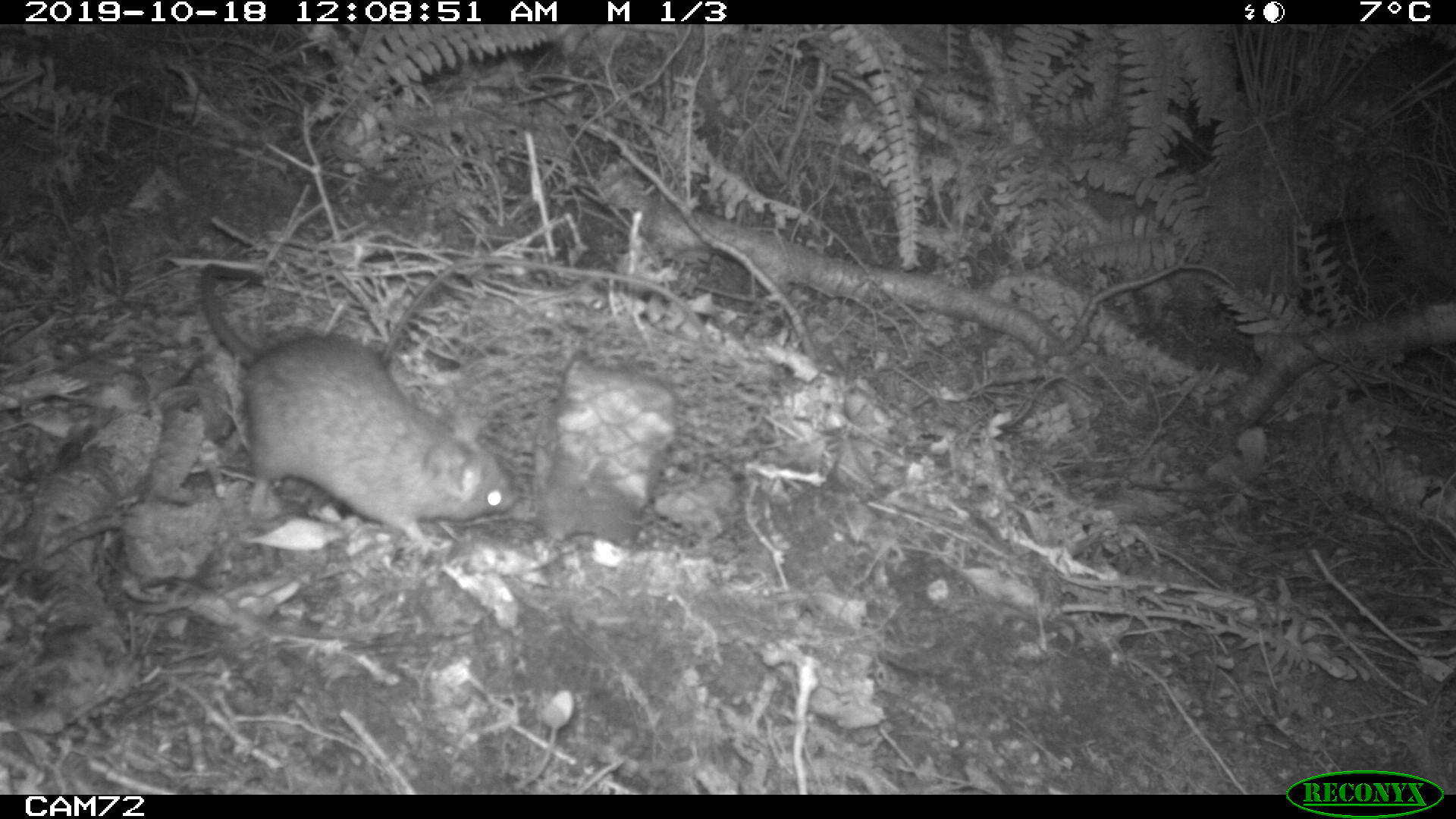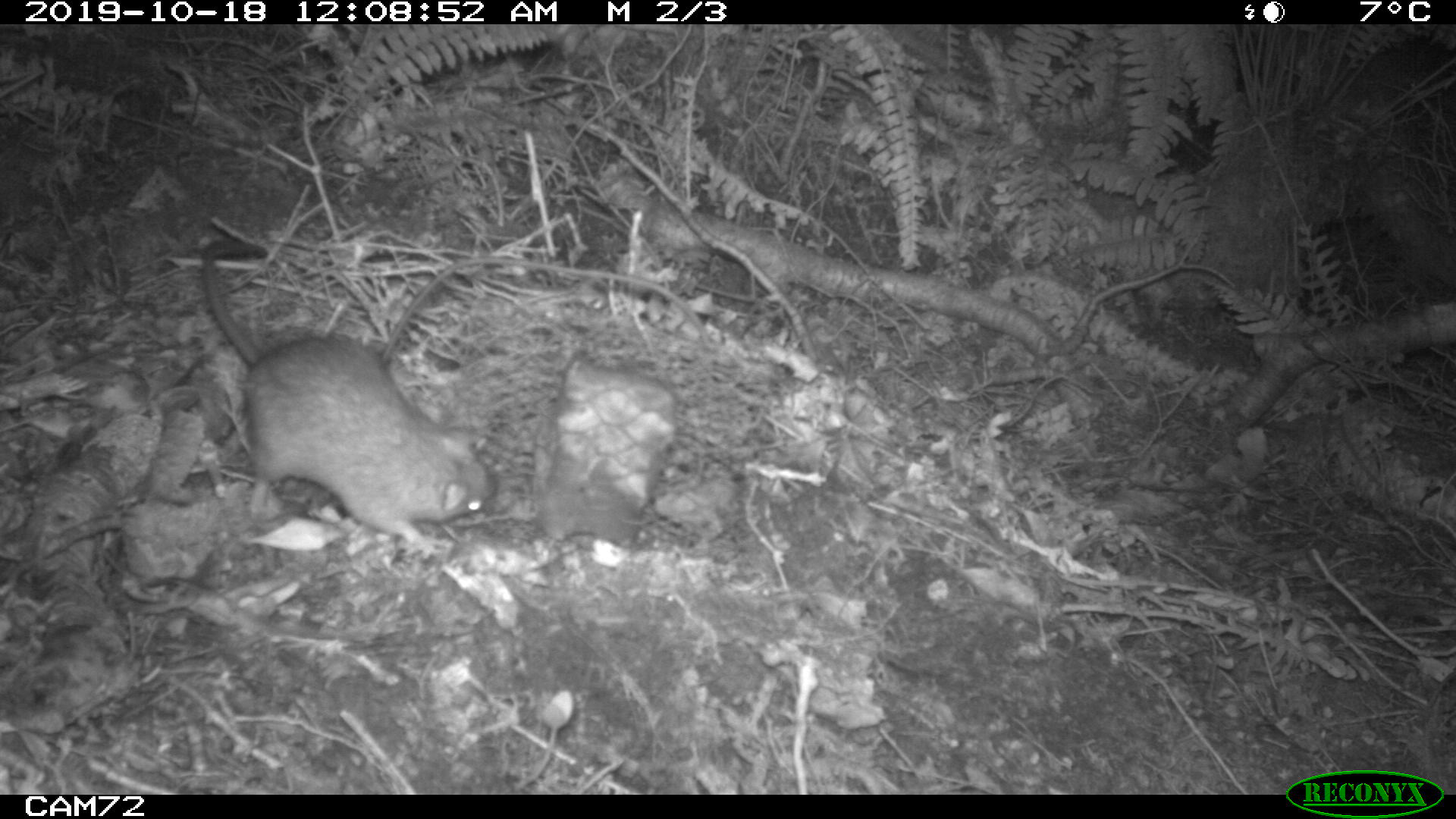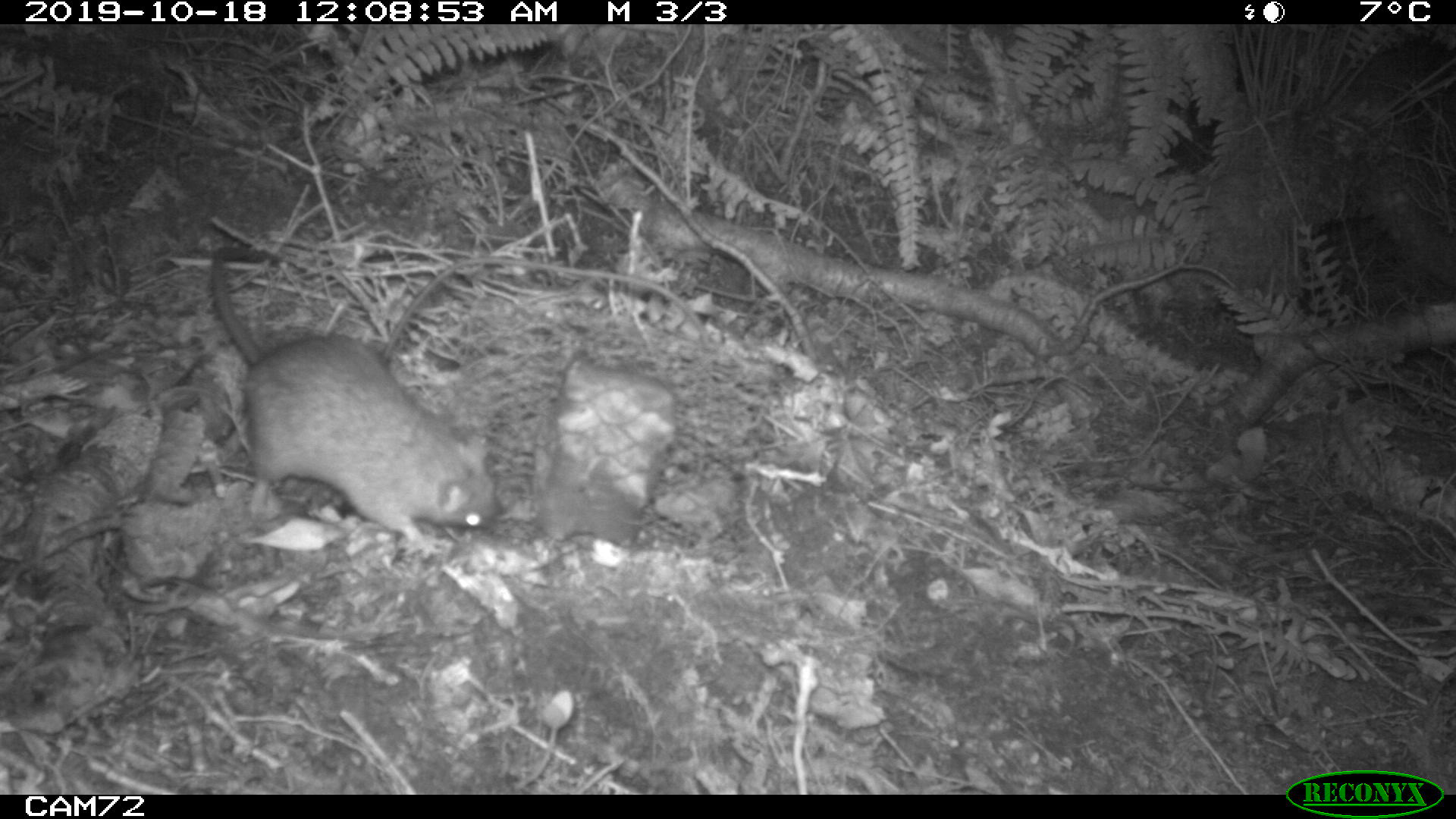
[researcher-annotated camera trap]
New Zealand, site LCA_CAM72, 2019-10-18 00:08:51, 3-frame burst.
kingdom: Animalia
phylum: Chordata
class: Mammalia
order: Rodentia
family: Muridae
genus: Rattus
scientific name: Rattus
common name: rat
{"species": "rat (Rattus)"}